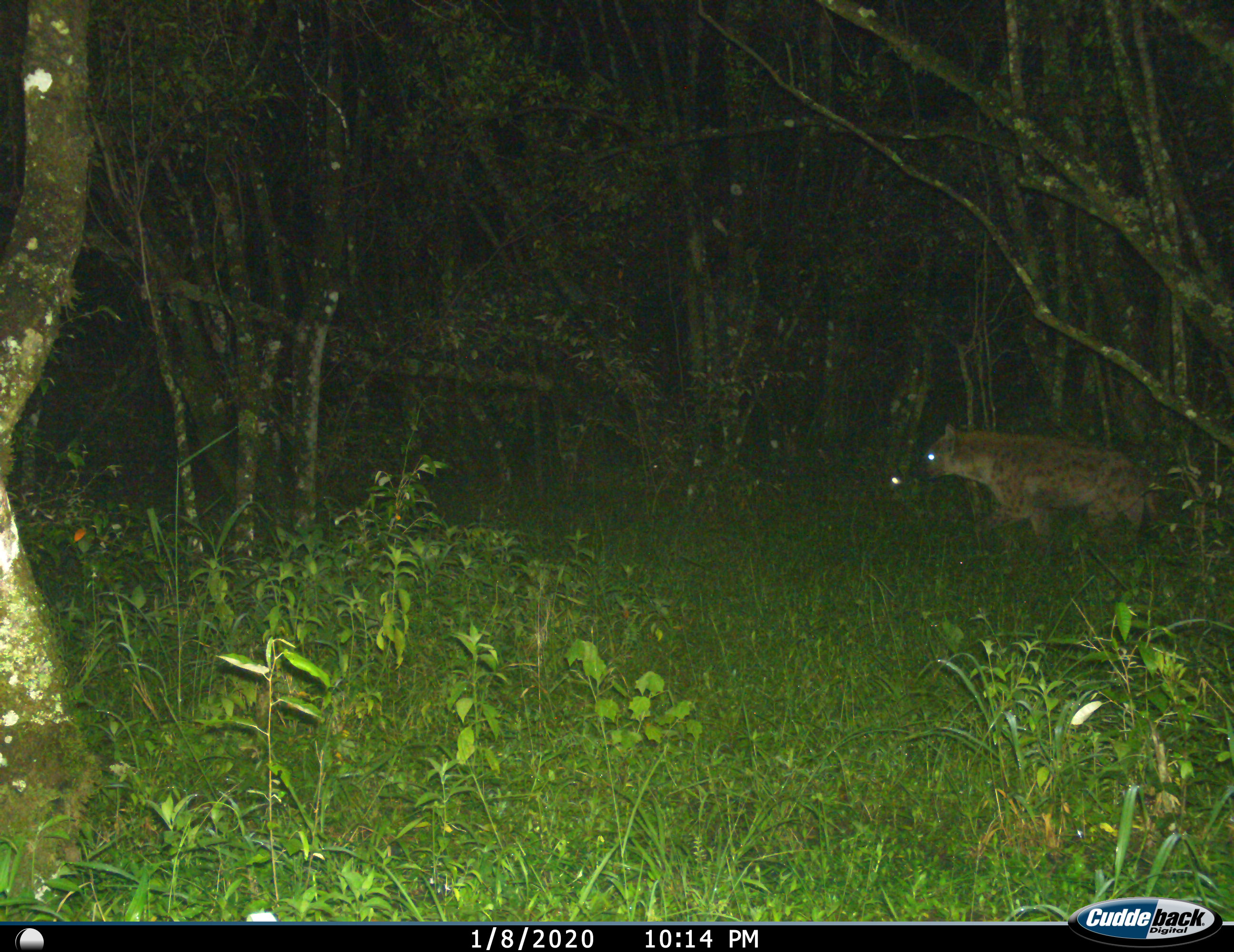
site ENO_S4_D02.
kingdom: Animalia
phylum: Chordata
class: Mammalia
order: Carnivora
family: Hyaenidae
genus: Crocuta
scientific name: Crocuta crocuta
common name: spotted hyena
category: hyenaspotted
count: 1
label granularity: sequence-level